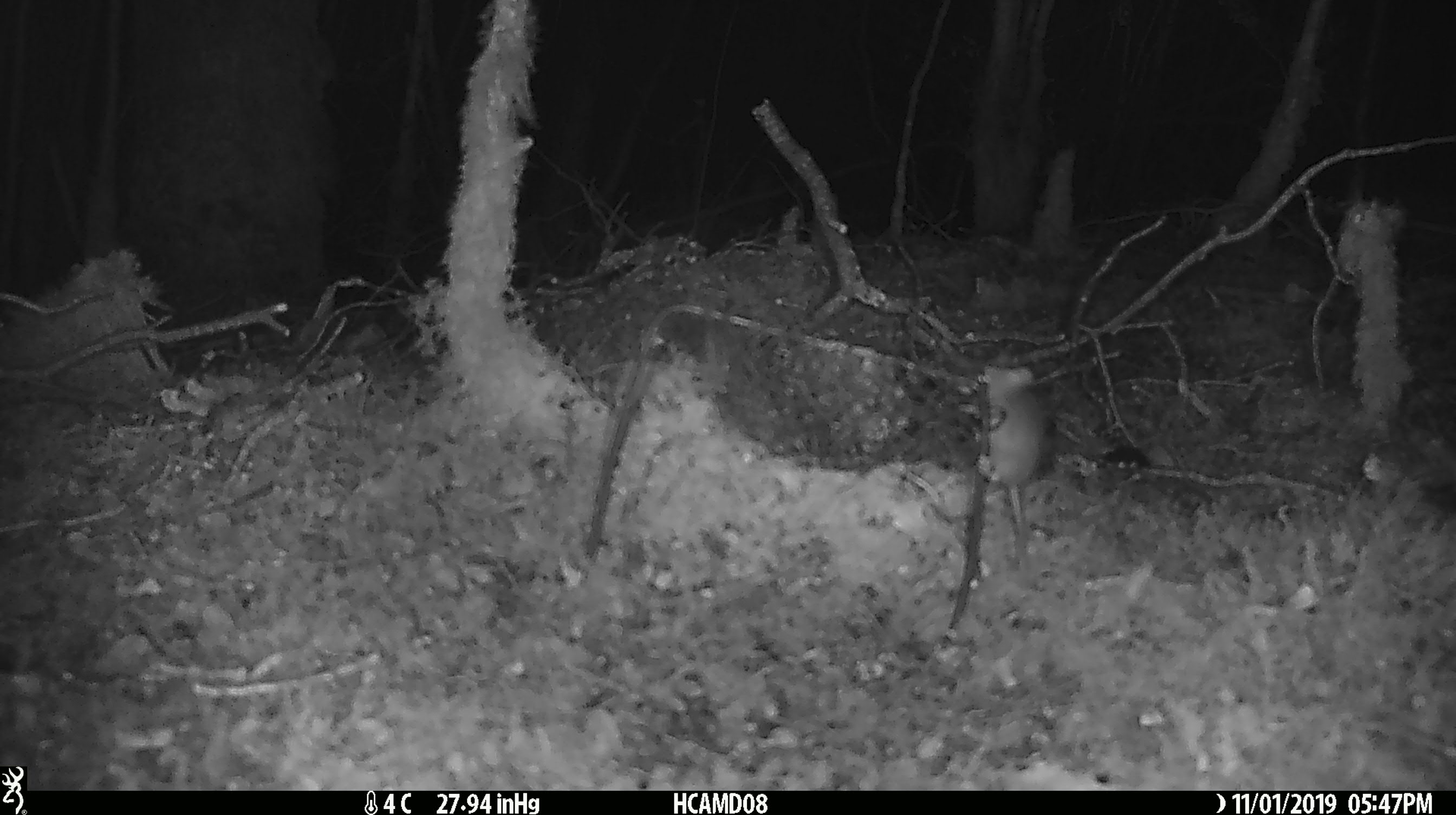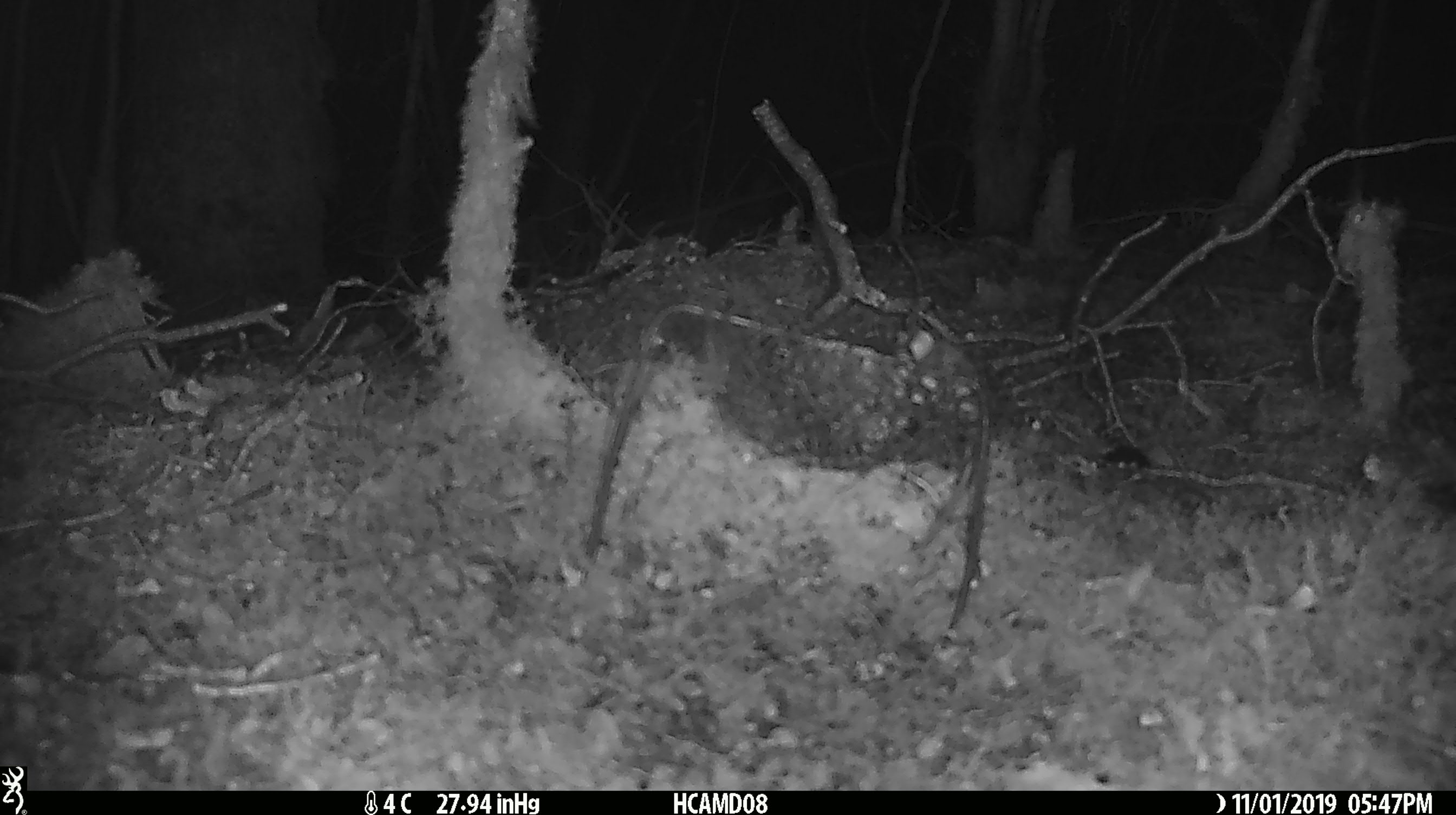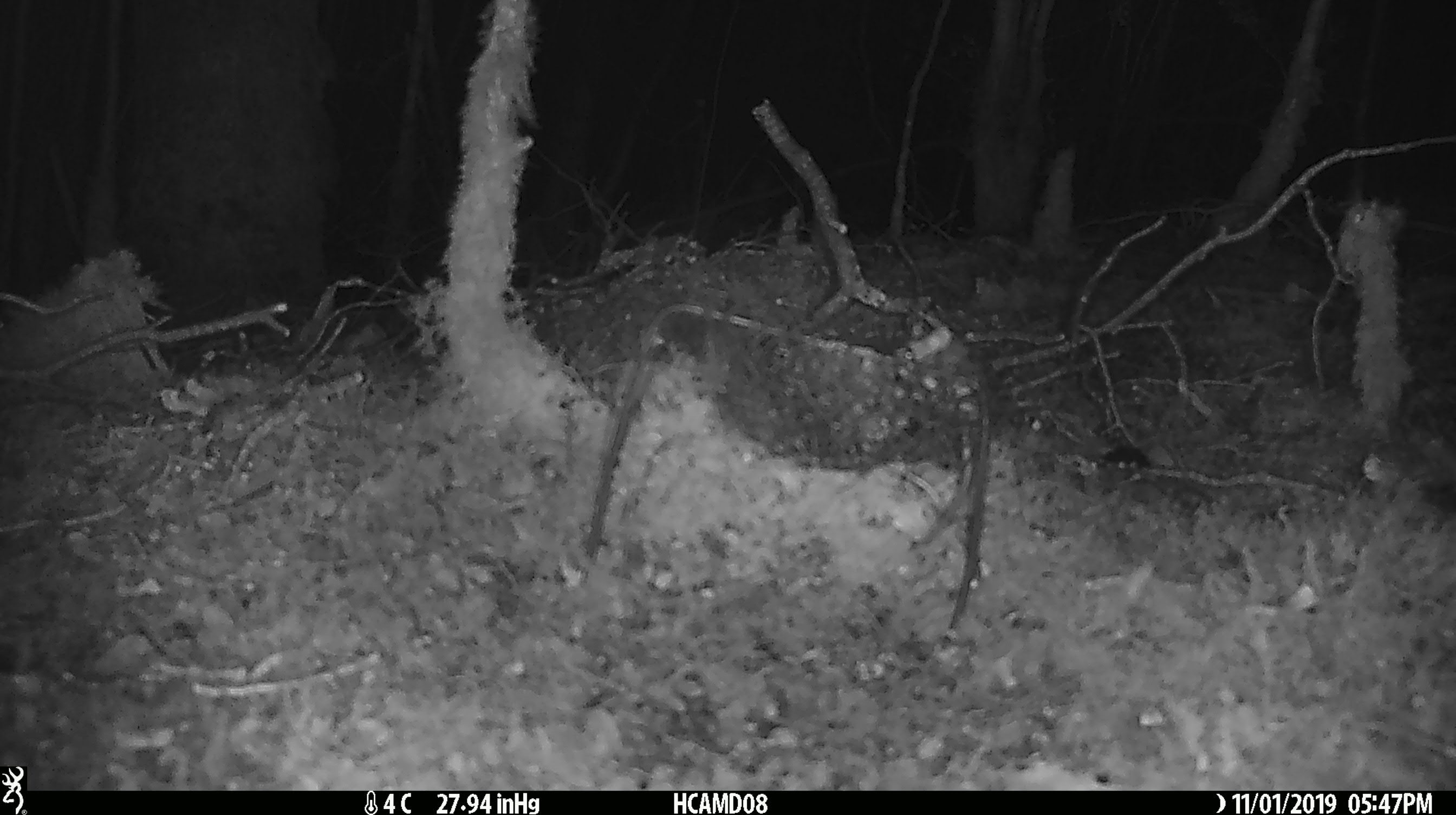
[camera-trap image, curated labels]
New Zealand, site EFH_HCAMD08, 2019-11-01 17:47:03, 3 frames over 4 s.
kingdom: Animalia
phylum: Chordata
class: Mammalia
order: Rodentia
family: Muridae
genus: Mus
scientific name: Mus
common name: mouse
Mouse (Mus).